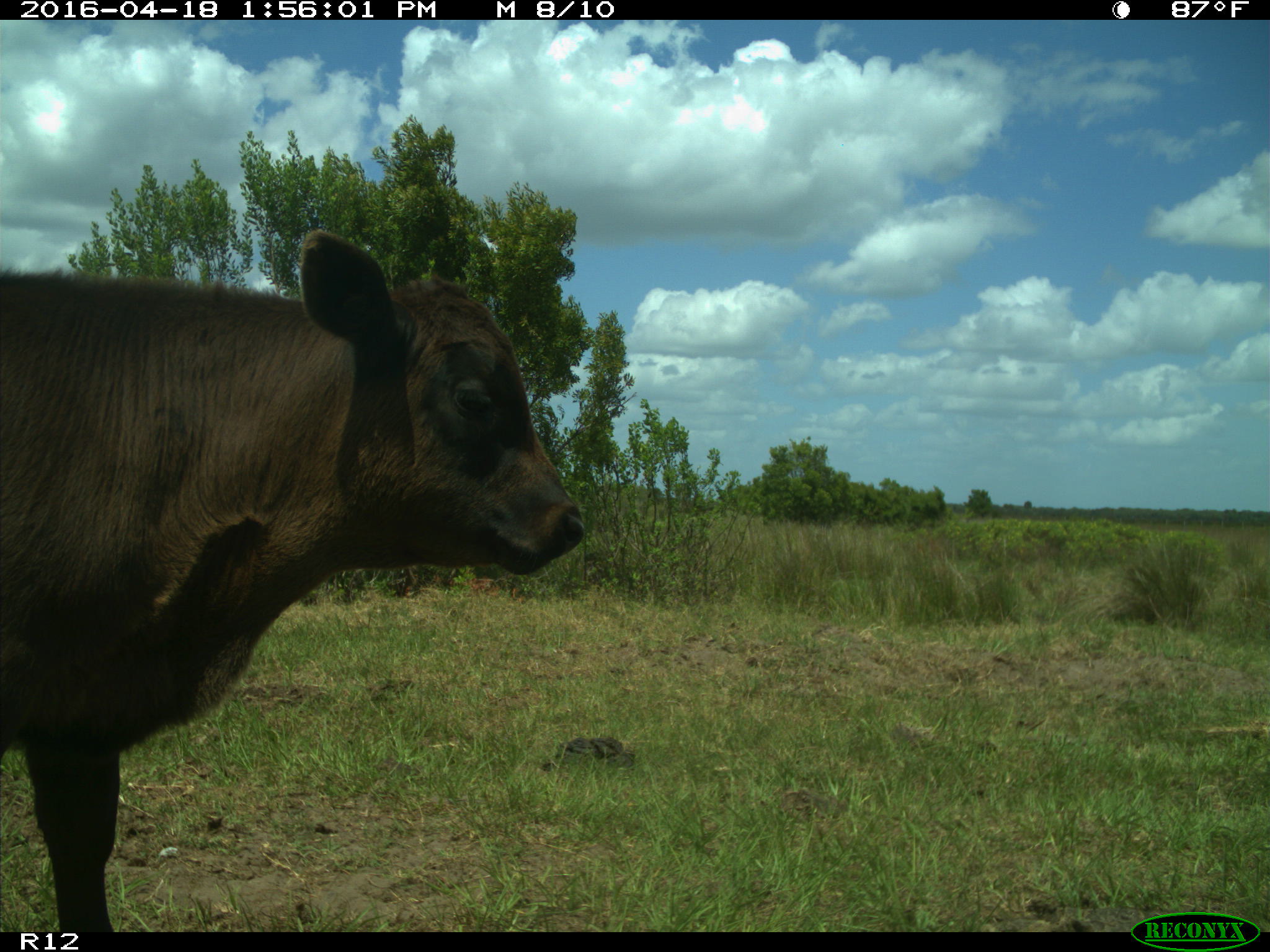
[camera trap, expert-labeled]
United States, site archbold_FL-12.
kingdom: Animalia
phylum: Chordata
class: Mammalia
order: Artiodactyla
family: Bovidae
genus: Bos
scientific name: Bos taurus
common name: domestic cow